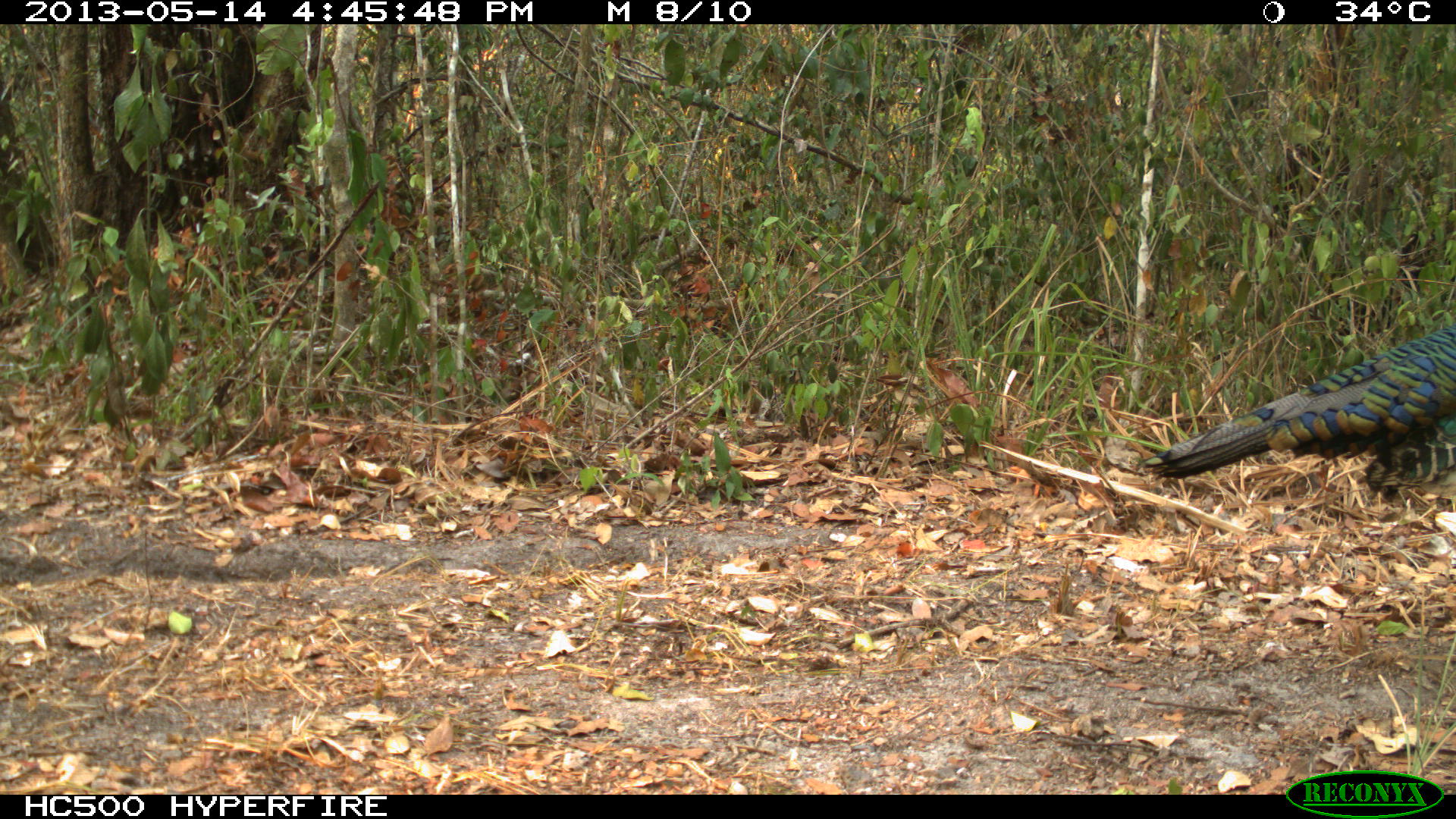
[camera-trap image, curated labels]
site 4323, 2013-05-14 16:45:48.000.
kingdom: Animalia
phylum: Chordata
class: Aves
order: Galliformes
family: Phasianidae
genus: Meleagris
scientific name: Meleagris ocellata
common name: ocellated turkey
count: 1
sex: male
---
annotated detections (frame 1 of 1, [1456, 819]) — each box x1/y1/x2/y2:
meleagris ocellata: 1137/319/1456/498